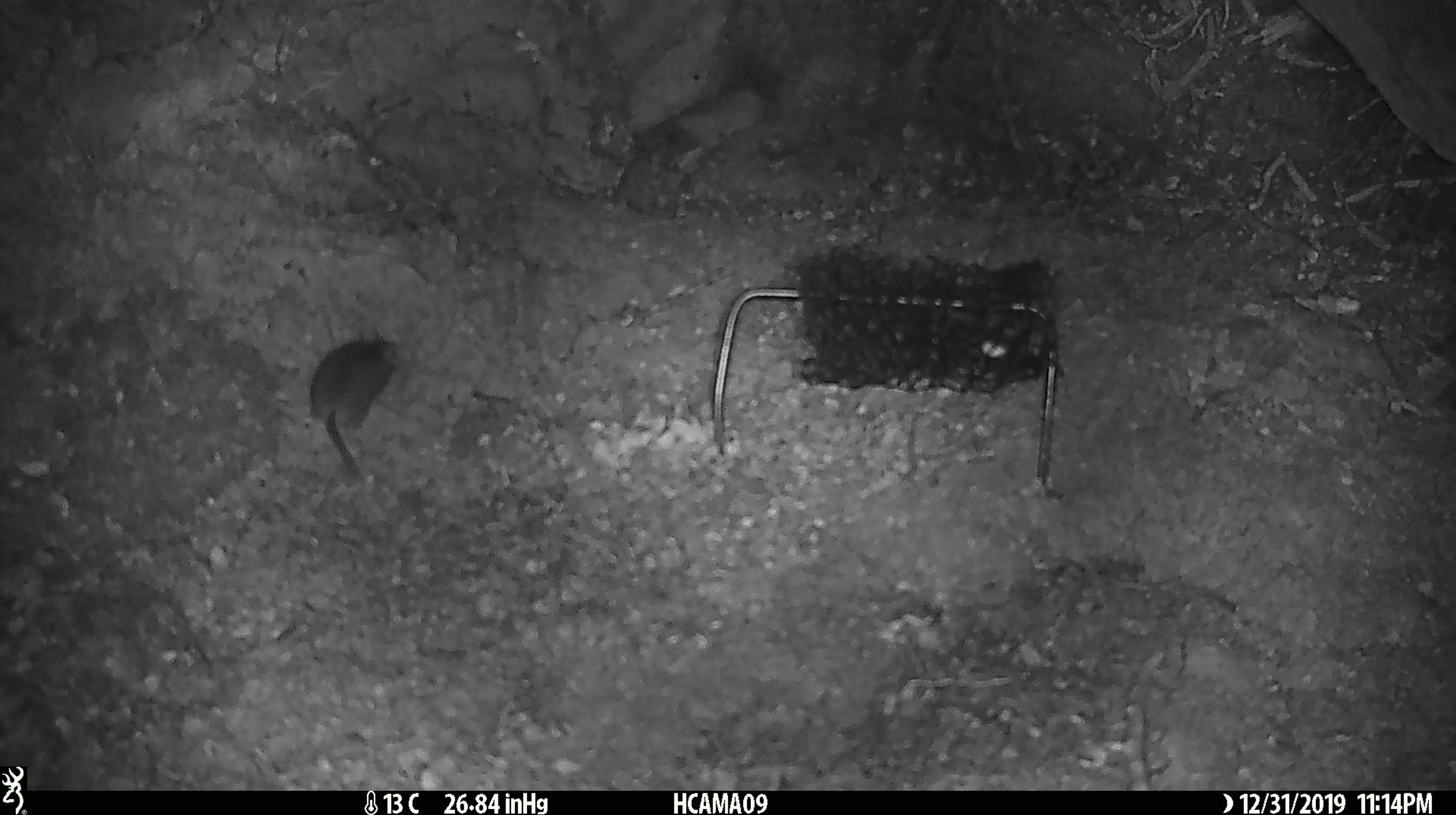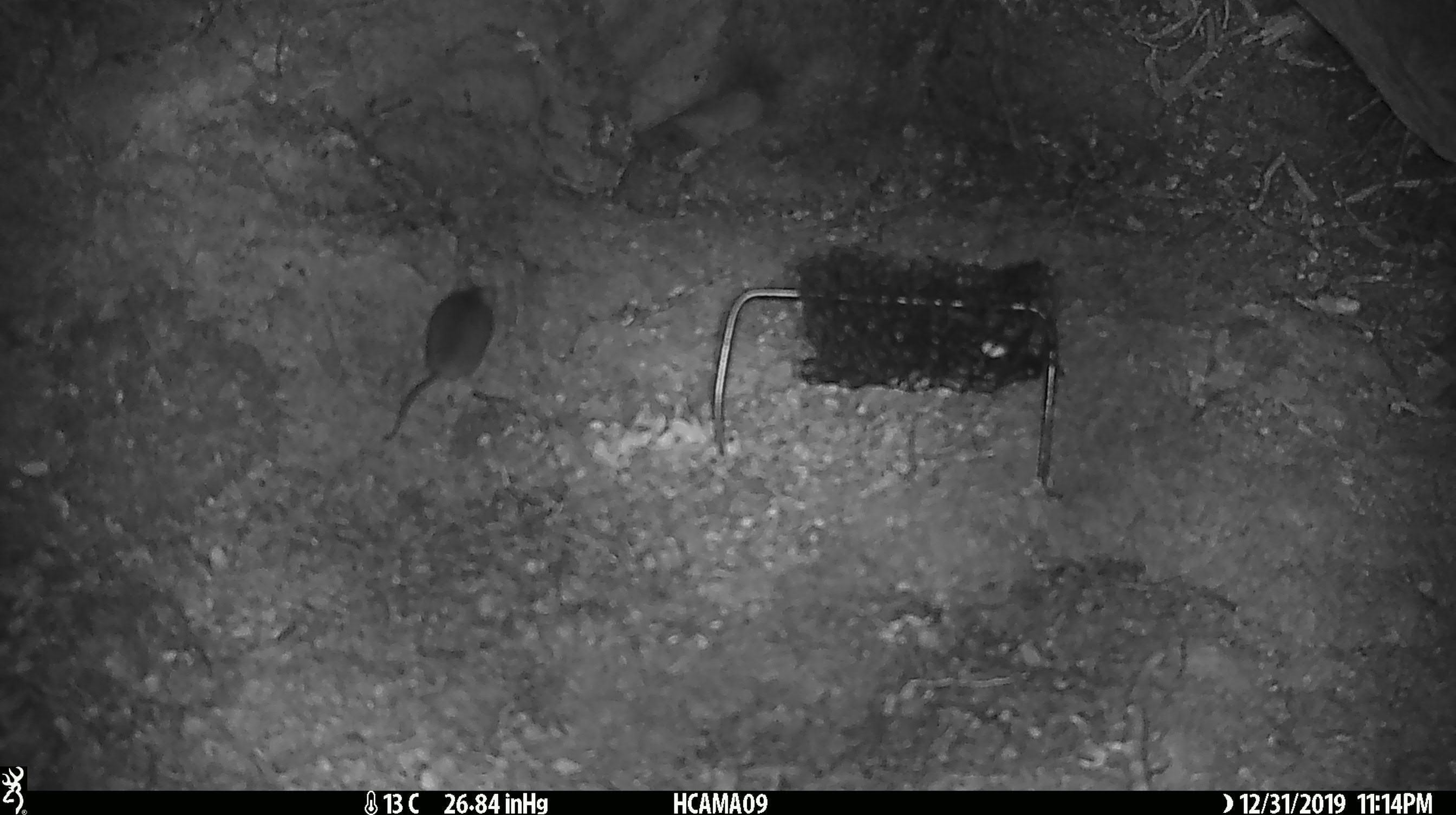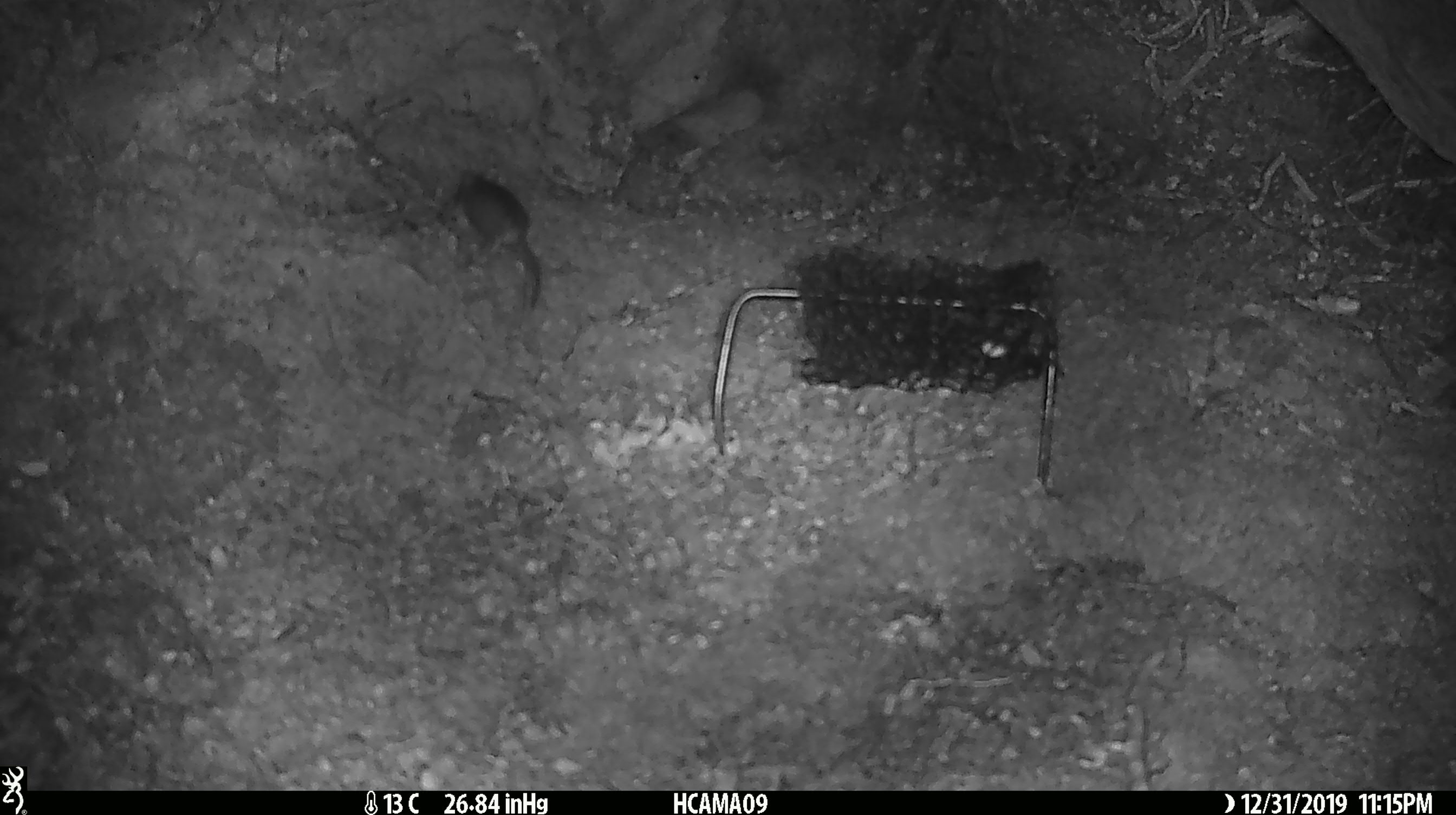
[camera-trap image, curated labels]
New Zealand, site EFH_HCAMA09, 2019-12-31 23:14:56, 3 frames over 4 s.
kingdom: Animalia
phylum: Chordata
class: Mammalia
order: Rodentia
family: Muridae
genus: Mus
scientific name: Mus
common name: mouse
Mouse (Mus).